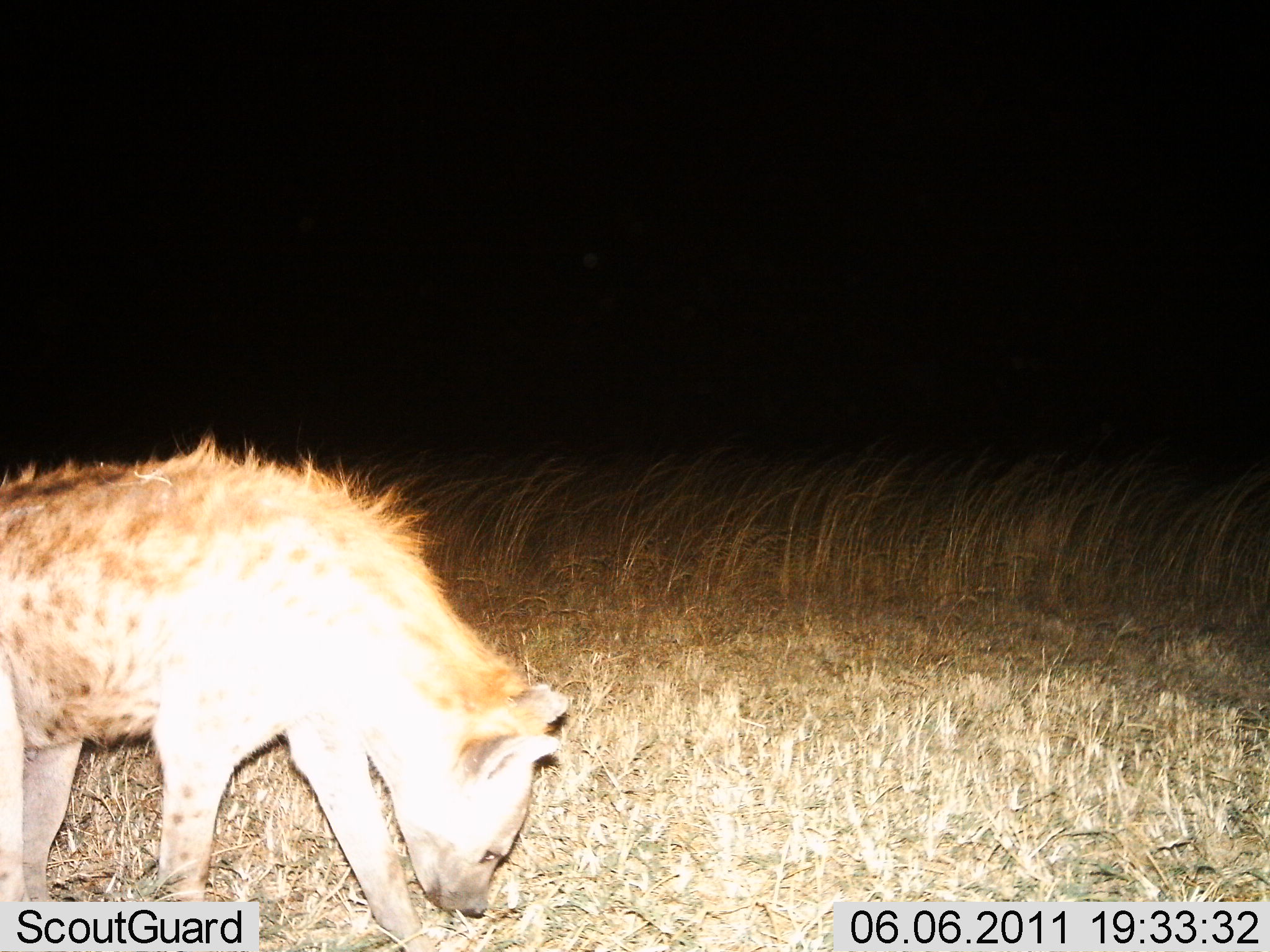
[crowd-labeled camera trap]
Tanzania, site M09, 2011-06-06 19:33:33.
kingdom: Animalia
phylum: Chordata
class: Mammalia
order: Carnivora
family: Hyaenidae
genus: Crocuta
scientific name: Crocuta crocuta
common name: spotted hyena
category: hyenaspotted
Hyenaspotted (spotted hyena) (Crocuta crocuta), count 1. Behavior (volunteer vote fractions): standing 67%, resting 0%, moving 17%, interacting 0%. Young present (vote fraction): 0%. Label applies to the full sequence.